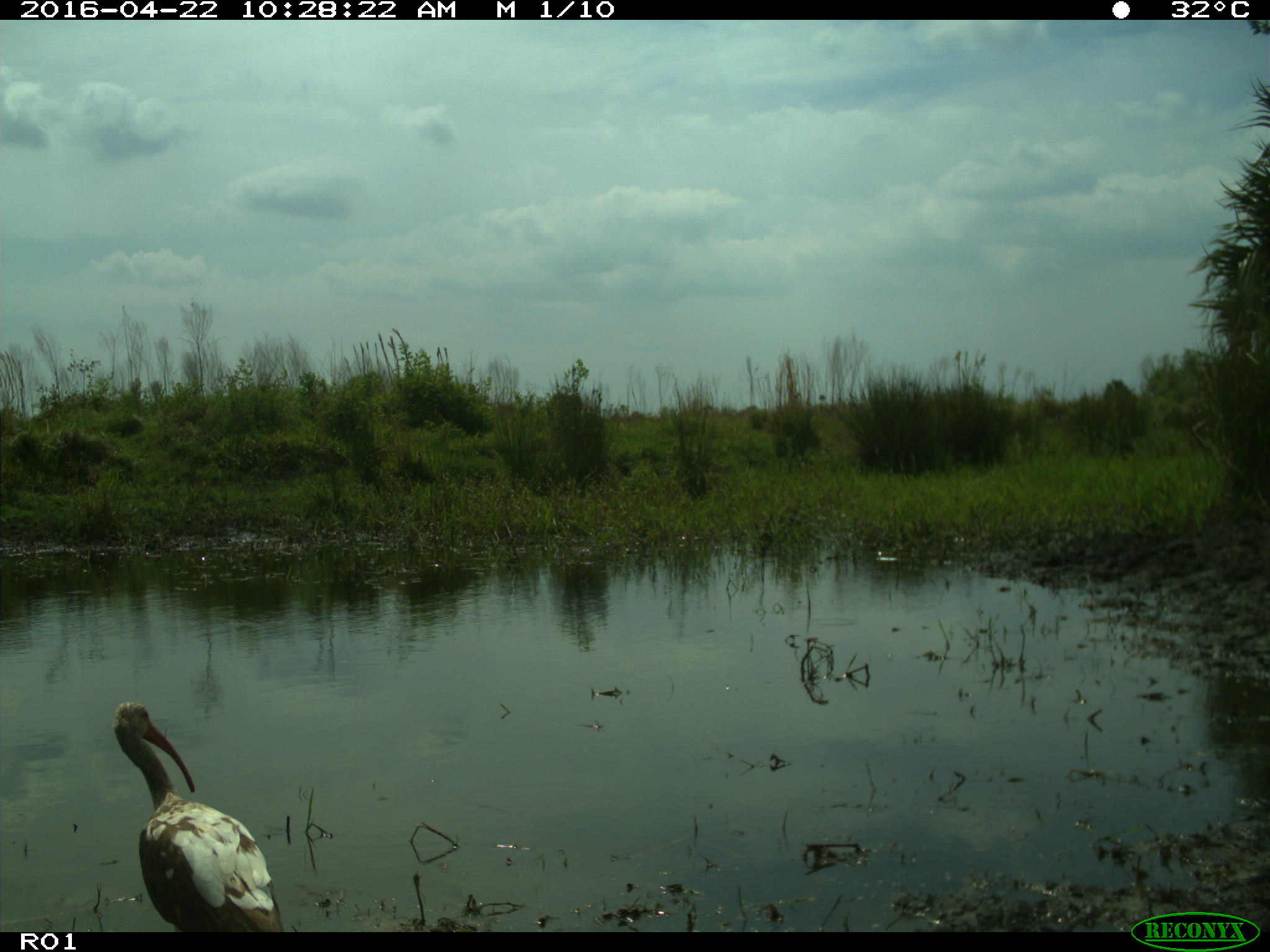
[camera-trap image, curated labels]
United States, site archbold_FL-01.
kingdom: Animalia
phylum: Chordata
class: Aves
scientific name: Aves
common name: birds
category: unidentified bird